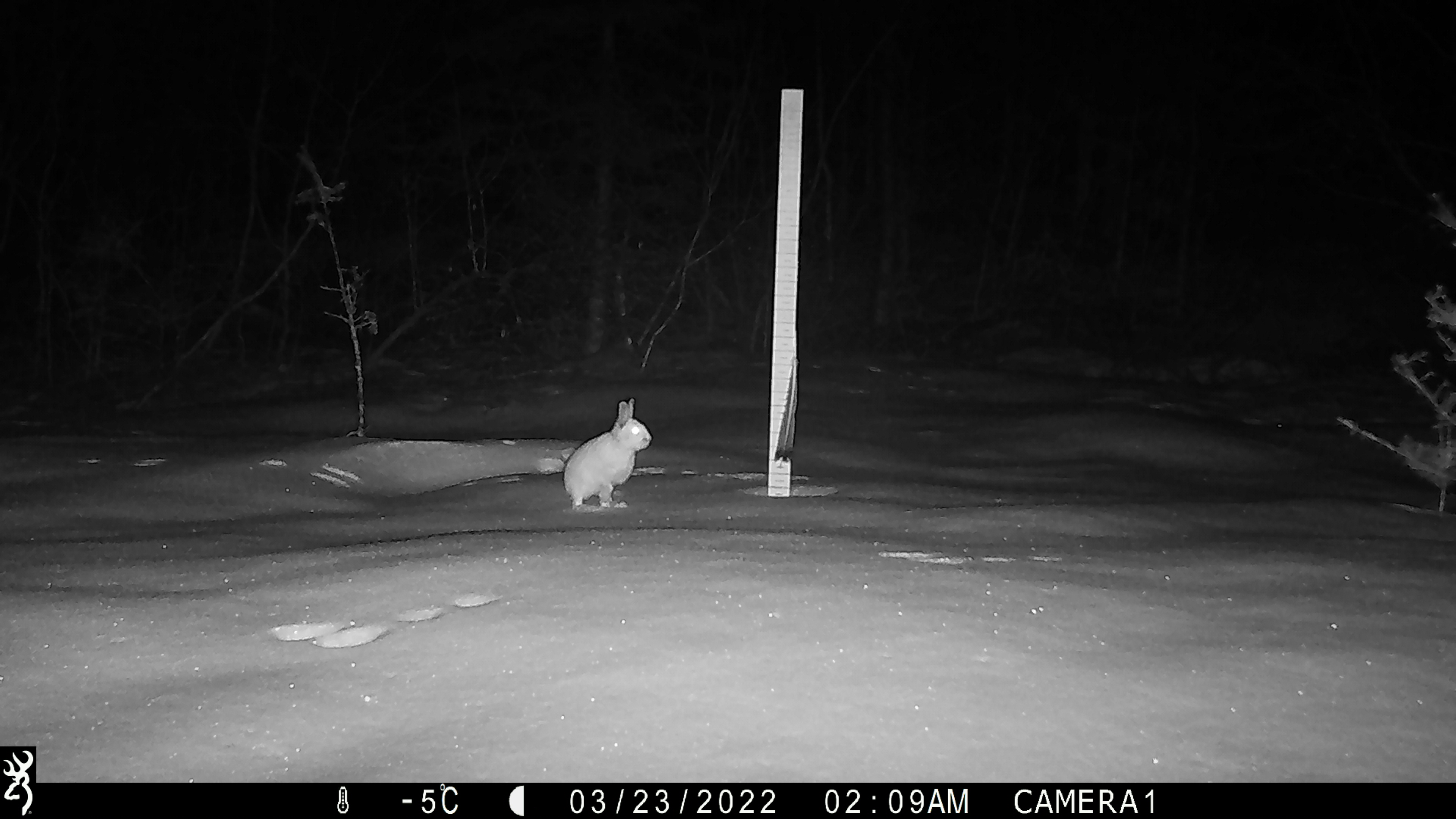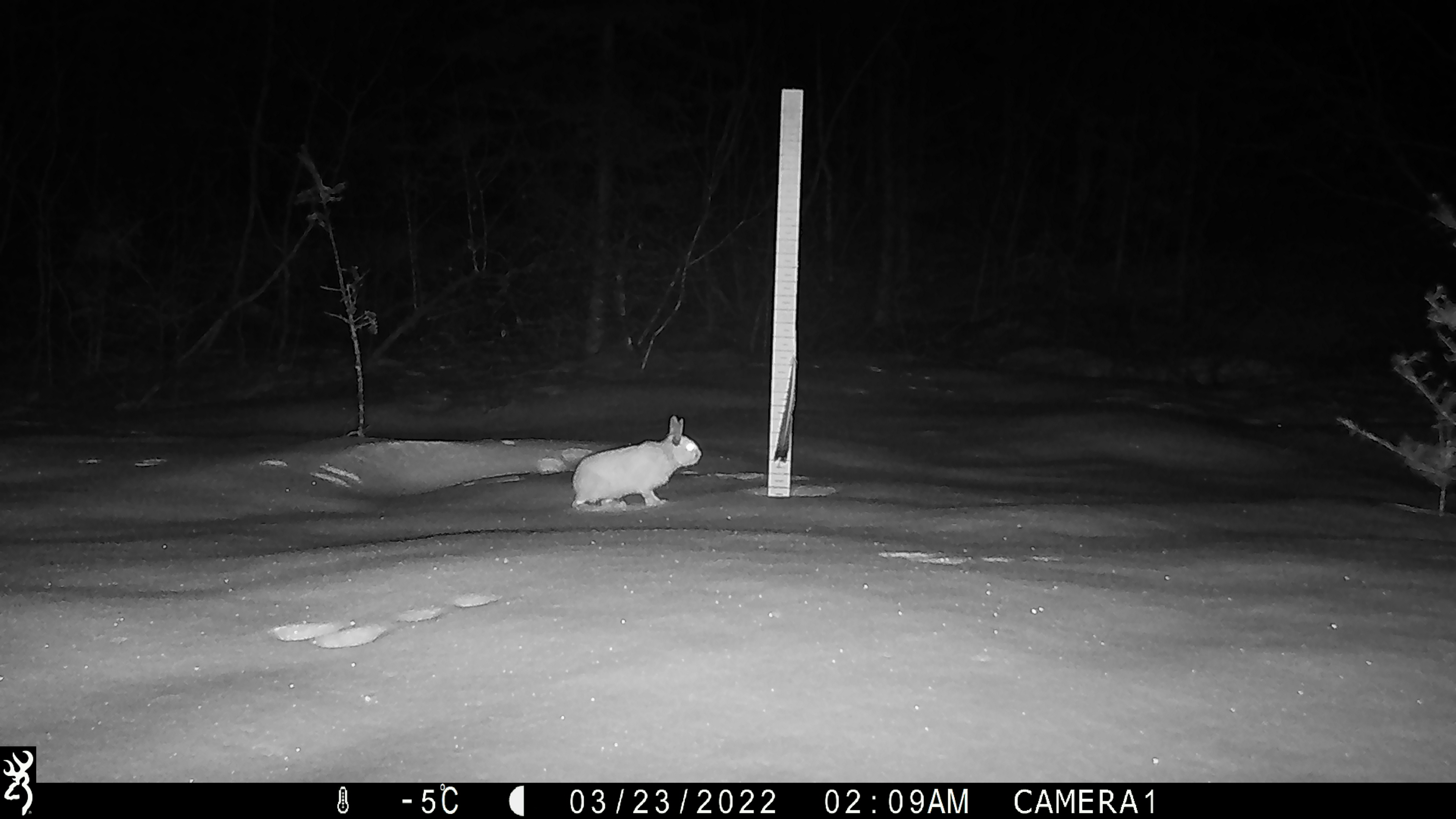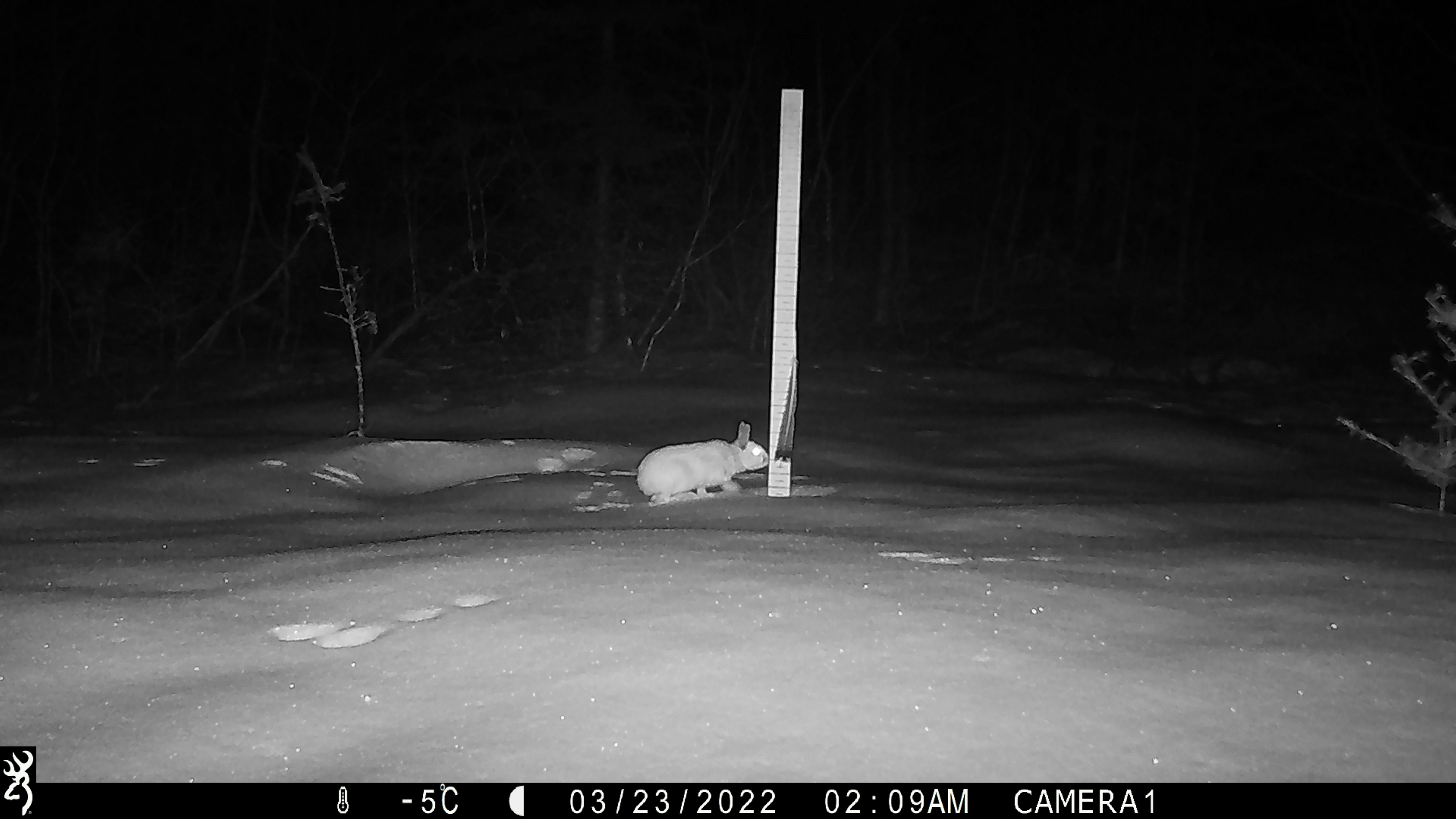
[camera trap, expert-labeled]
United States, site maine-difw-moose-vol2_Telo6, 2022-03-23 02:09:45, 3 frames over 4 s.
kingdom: Animalia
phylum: Chordata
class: Mammalia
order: Lagomorpha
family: Leporidae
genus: Lepus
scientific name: Lepus americanus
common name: snowshoe hare